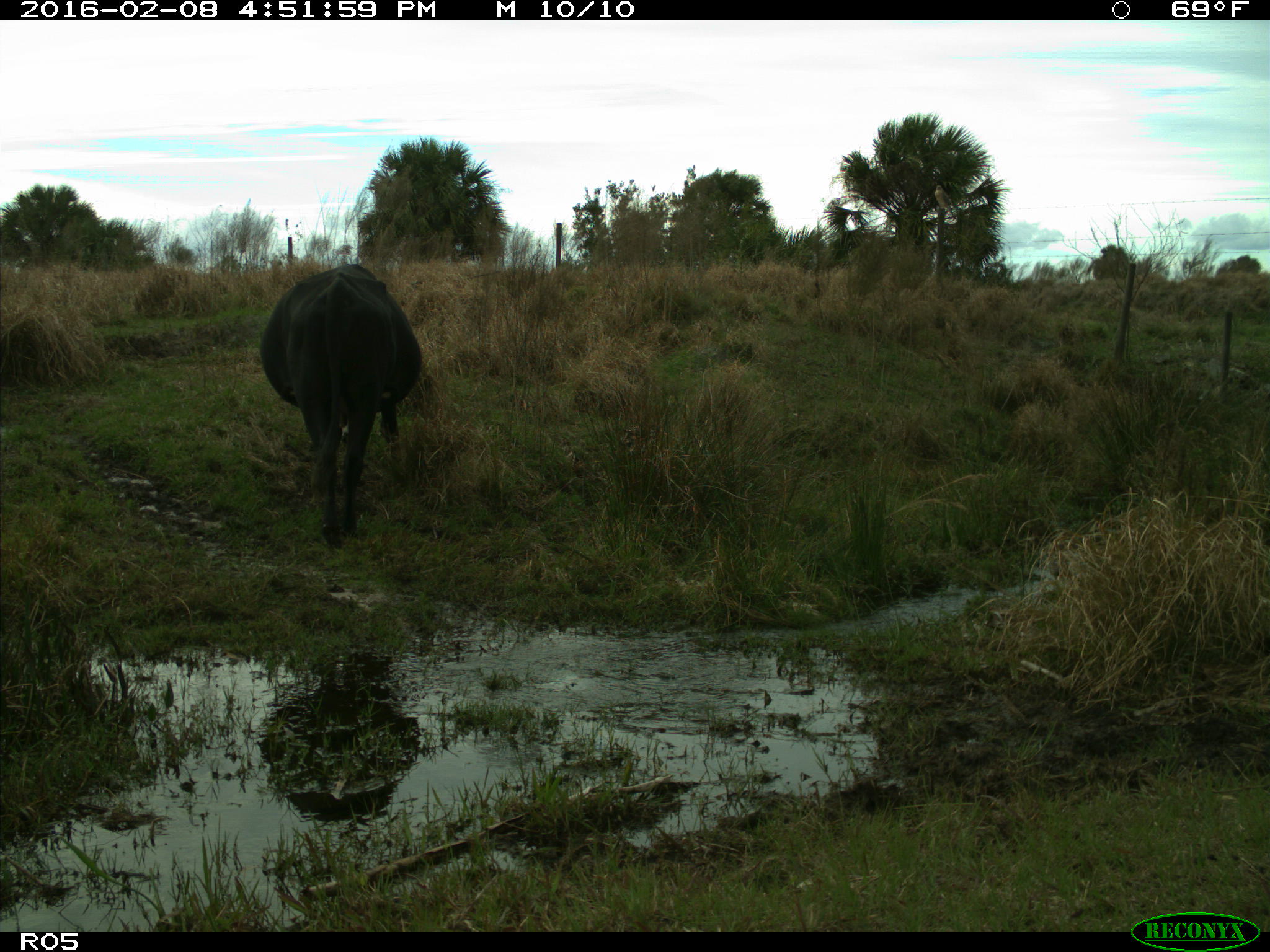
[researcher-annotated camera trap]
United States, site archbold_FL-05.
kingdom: Animalia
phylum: Chordata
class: Mammalia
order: Artiodactyla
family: Bovidae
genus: Bos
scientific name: Bos taurus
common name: domestic cow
Bos taurus (domestic cow).